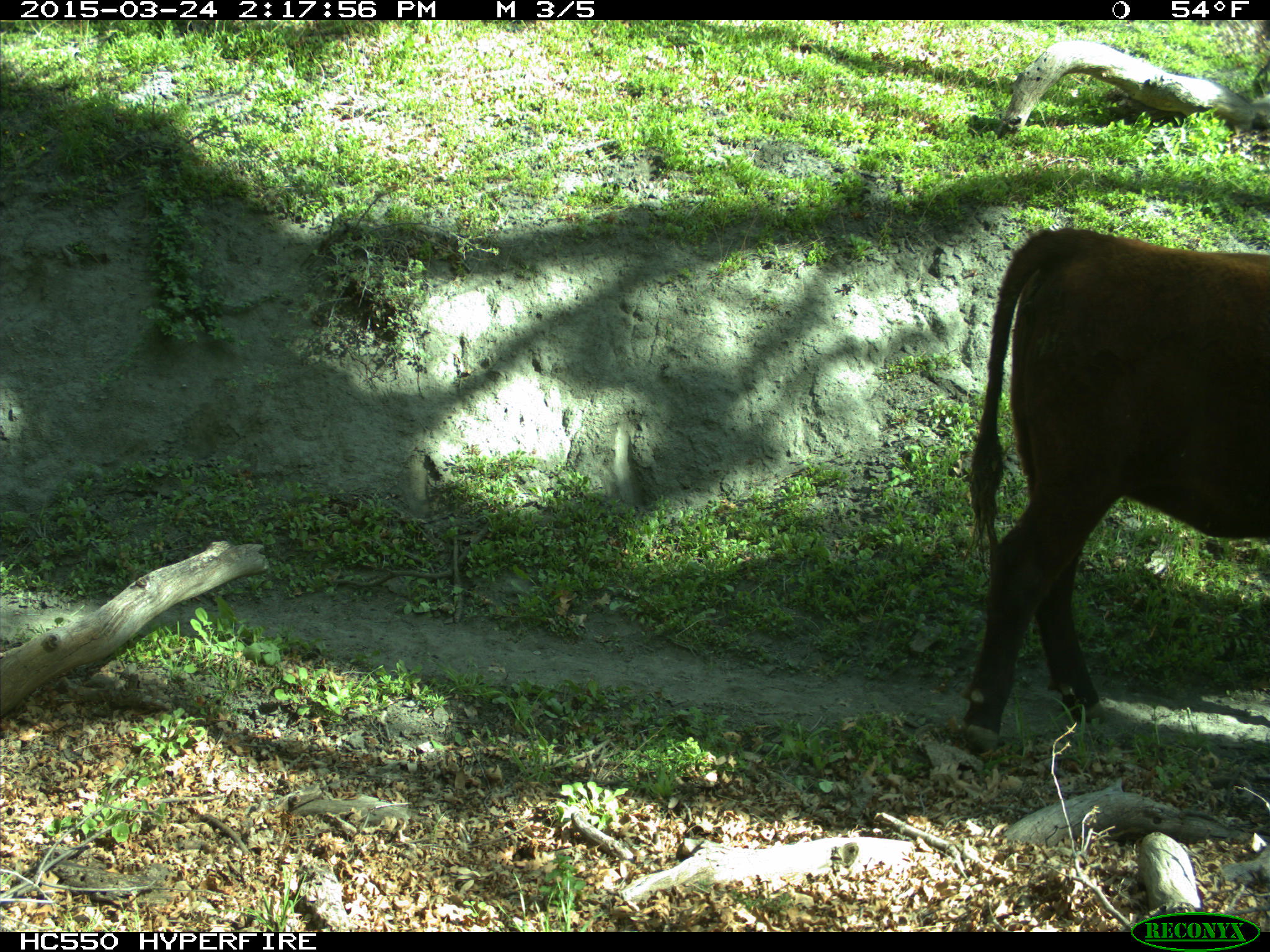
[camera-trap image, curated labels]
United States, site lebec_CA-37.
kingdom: Animalia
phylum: Chordata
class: Mammalia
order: Artiodactyla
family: Bovidae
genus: Bos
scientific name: Bos taurus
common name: domestic cow